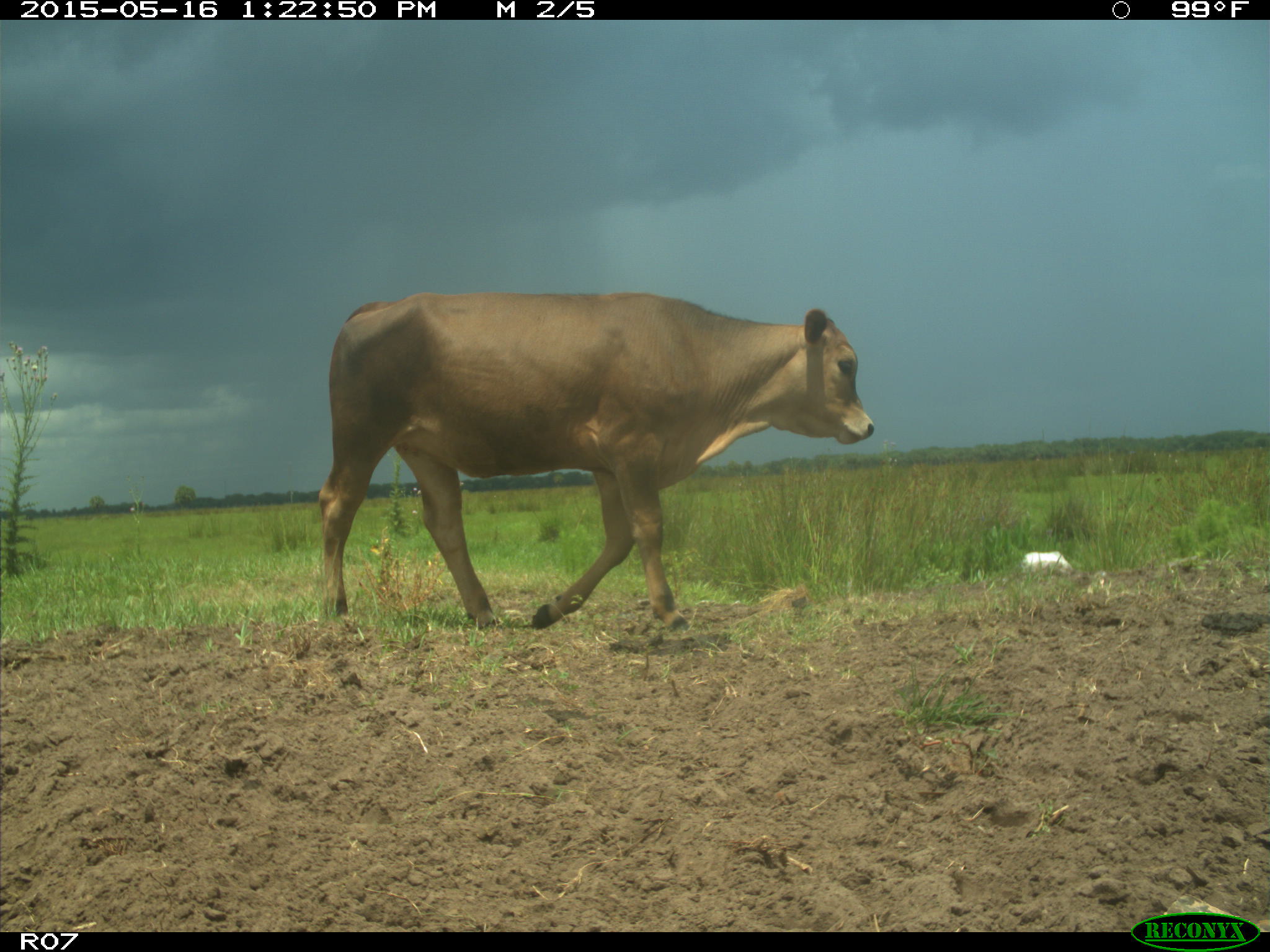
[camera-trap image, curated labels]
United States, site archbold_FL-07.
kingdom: Animalia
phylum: Chordata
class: Mammalia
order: Artiodactyla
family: Bovidae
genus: Bos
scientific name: Bos taurus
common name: domestic cow